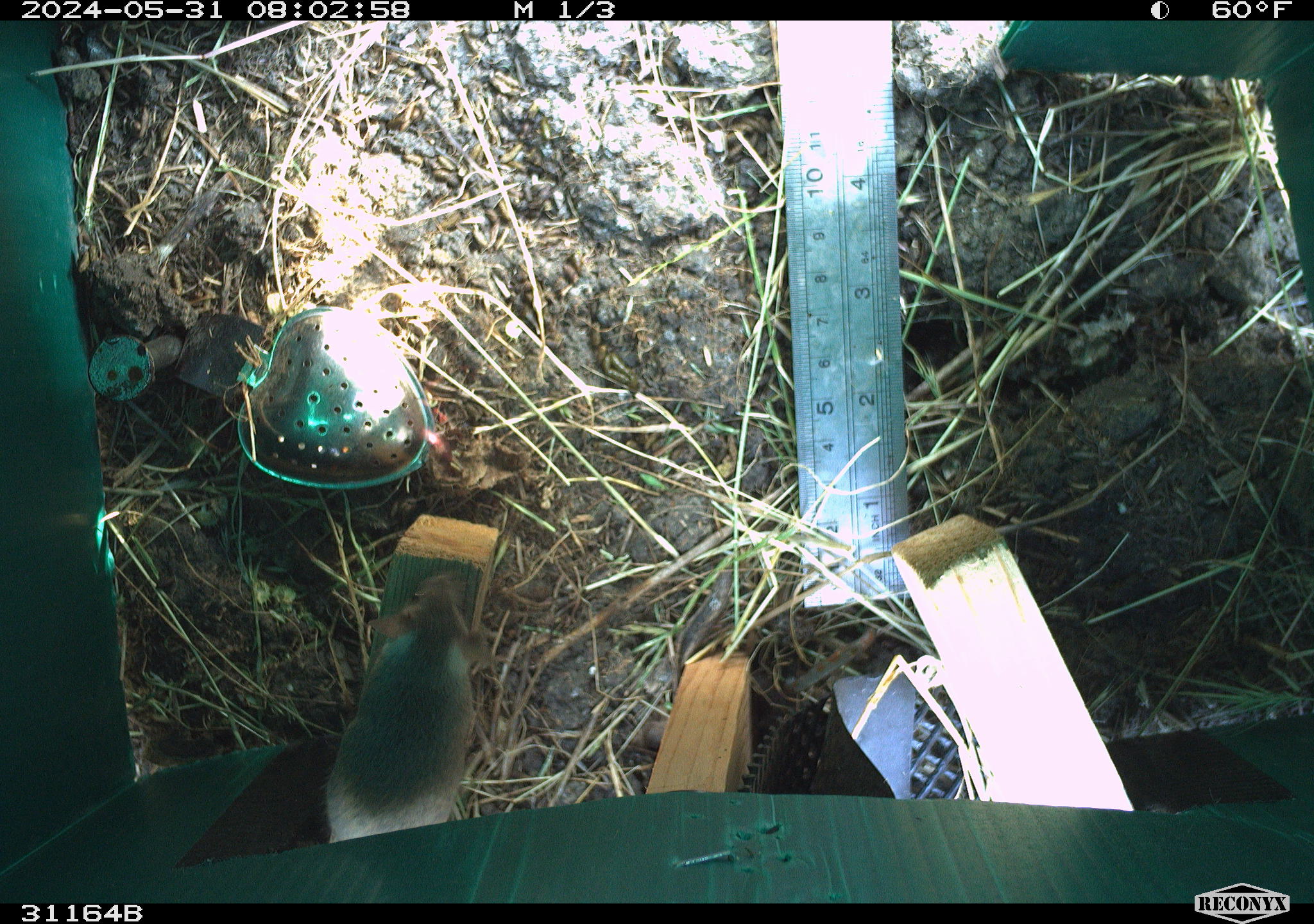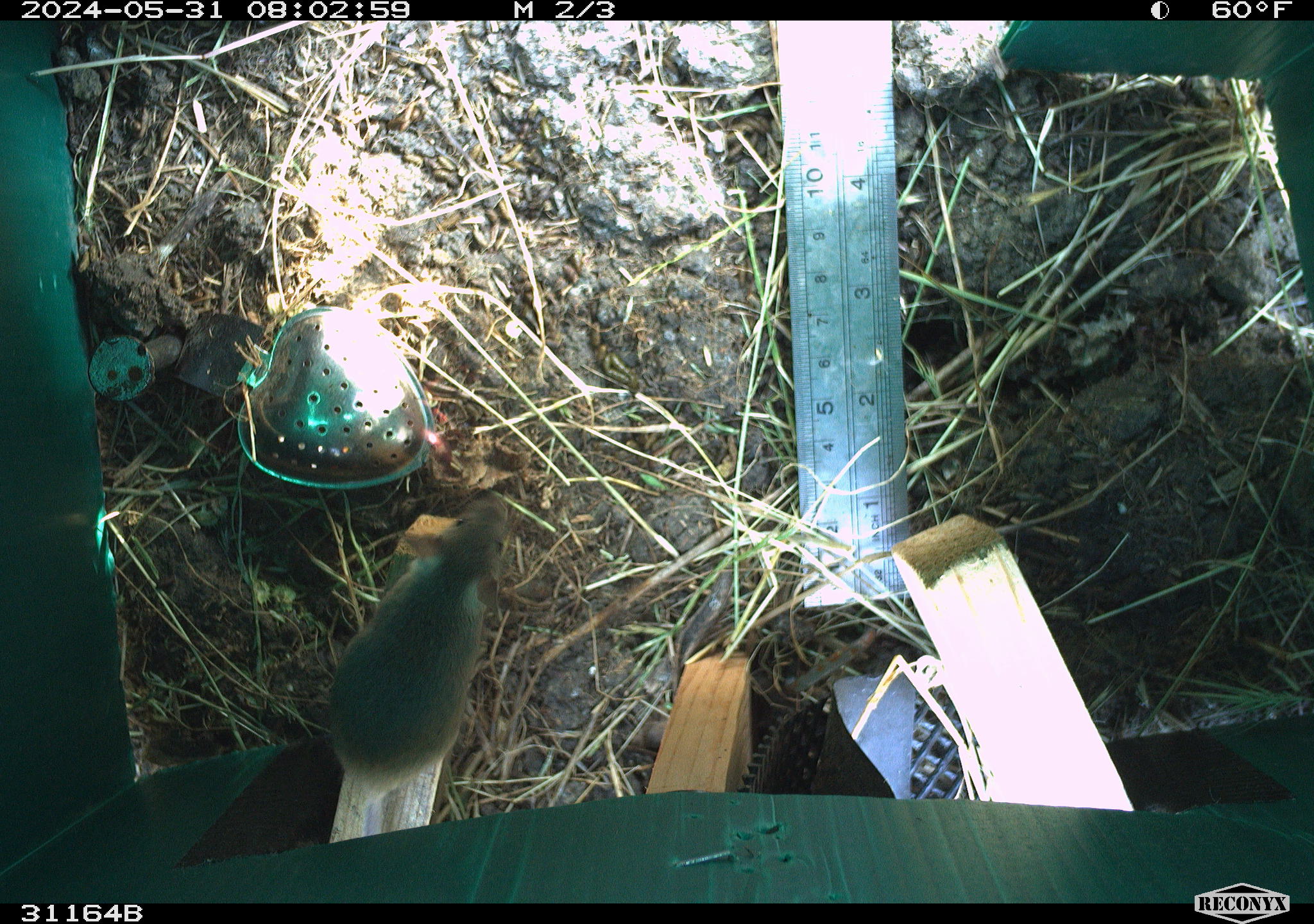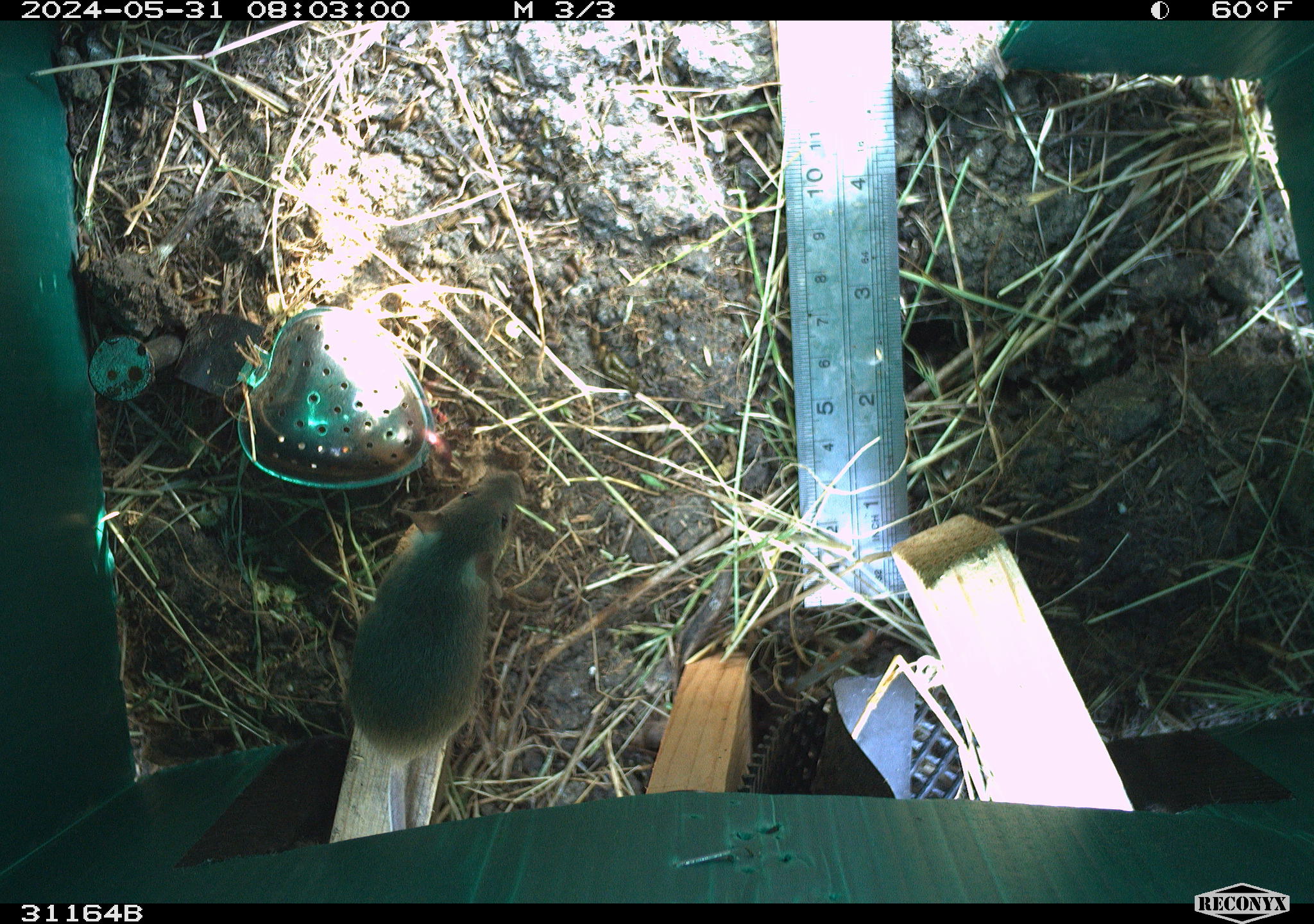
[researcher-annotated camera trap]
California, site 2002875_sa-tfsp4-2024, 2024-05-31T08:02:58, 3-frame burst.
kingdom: Animalia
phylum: Chordata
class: Mammalia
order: Rodentia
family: Muridae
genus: Mus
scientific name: Mus musculus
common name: house mouse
House mouse (Mus musculus).